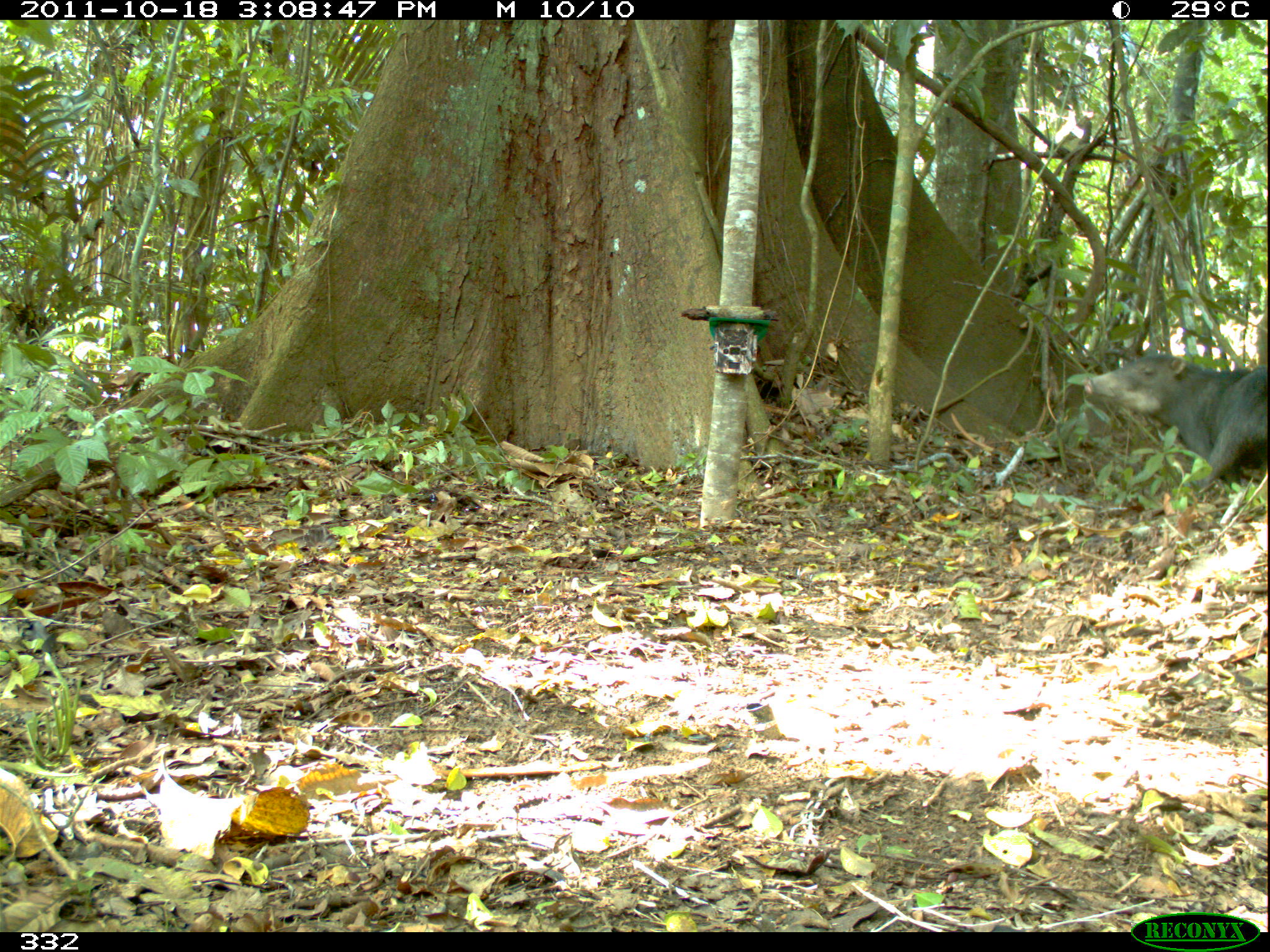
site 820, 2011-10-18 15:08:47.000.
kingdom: Animalia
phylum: Chordata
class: Mammalia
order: Artiodactyla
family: Tayassuidae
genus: Tayassu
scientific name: Tayassu pecari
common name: white-lipped peccary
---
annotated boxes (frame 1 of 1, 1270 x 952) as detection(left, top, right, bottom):
tayassu pecari: detection(1081, 346, 1267, 498)